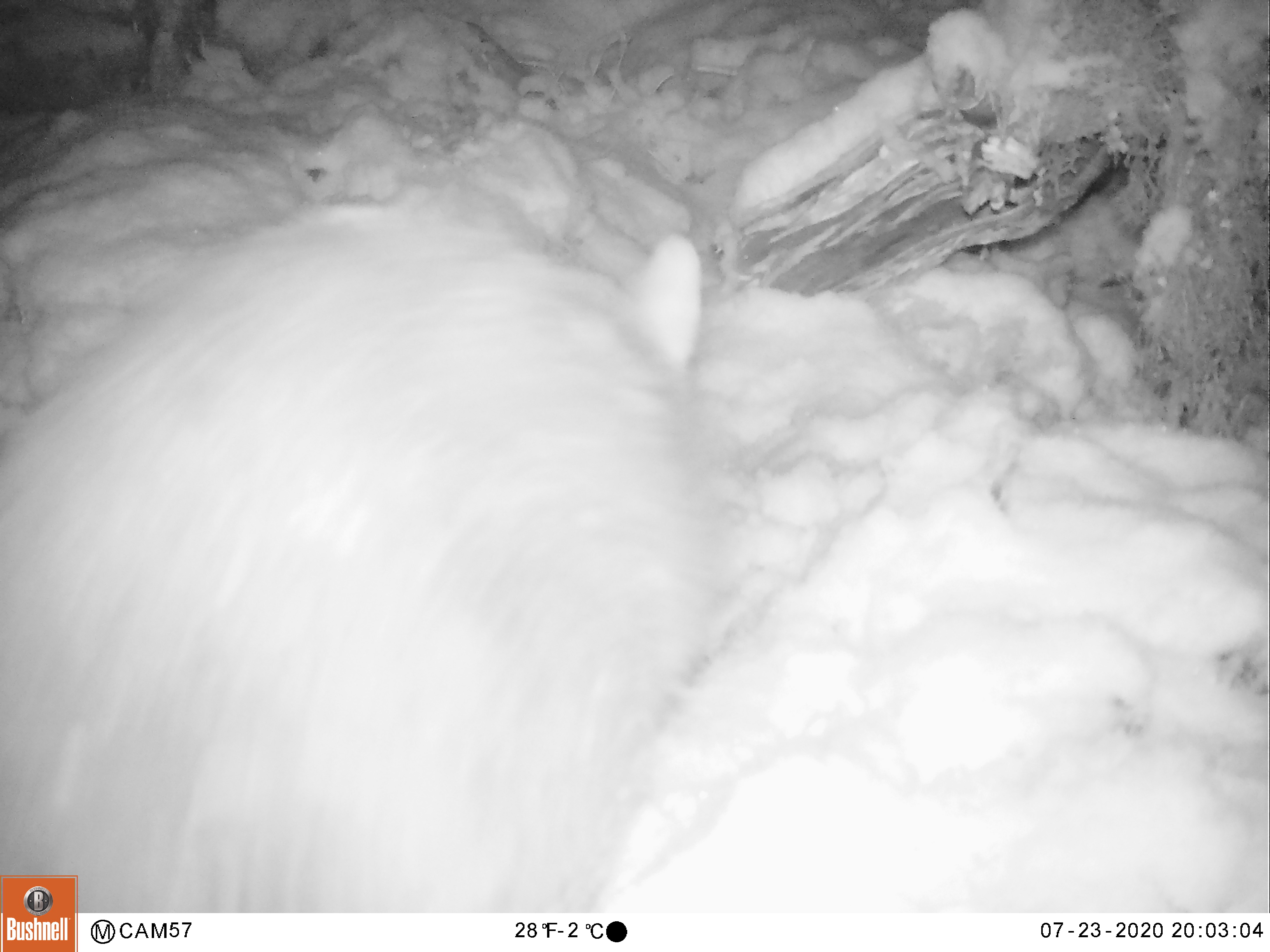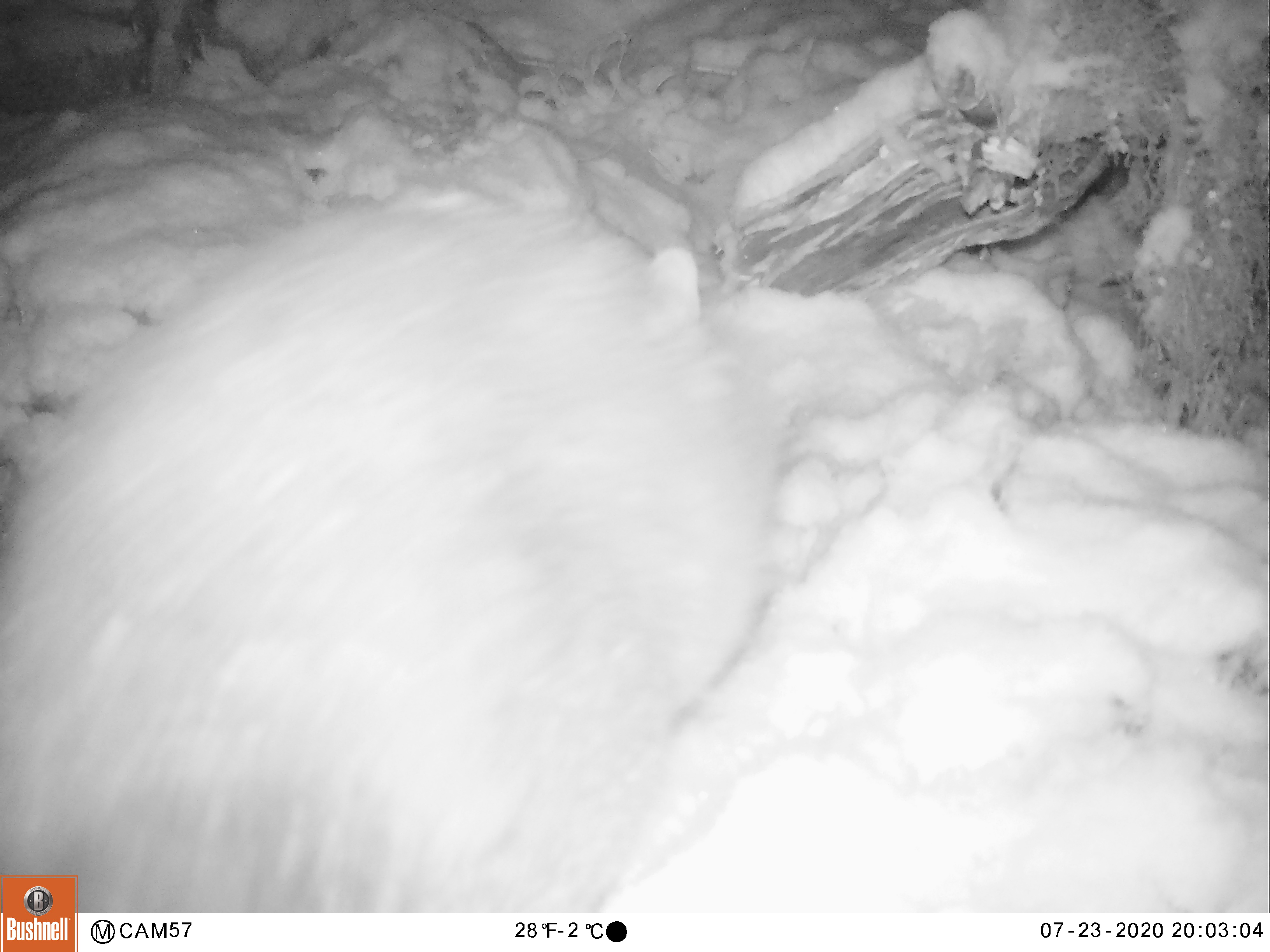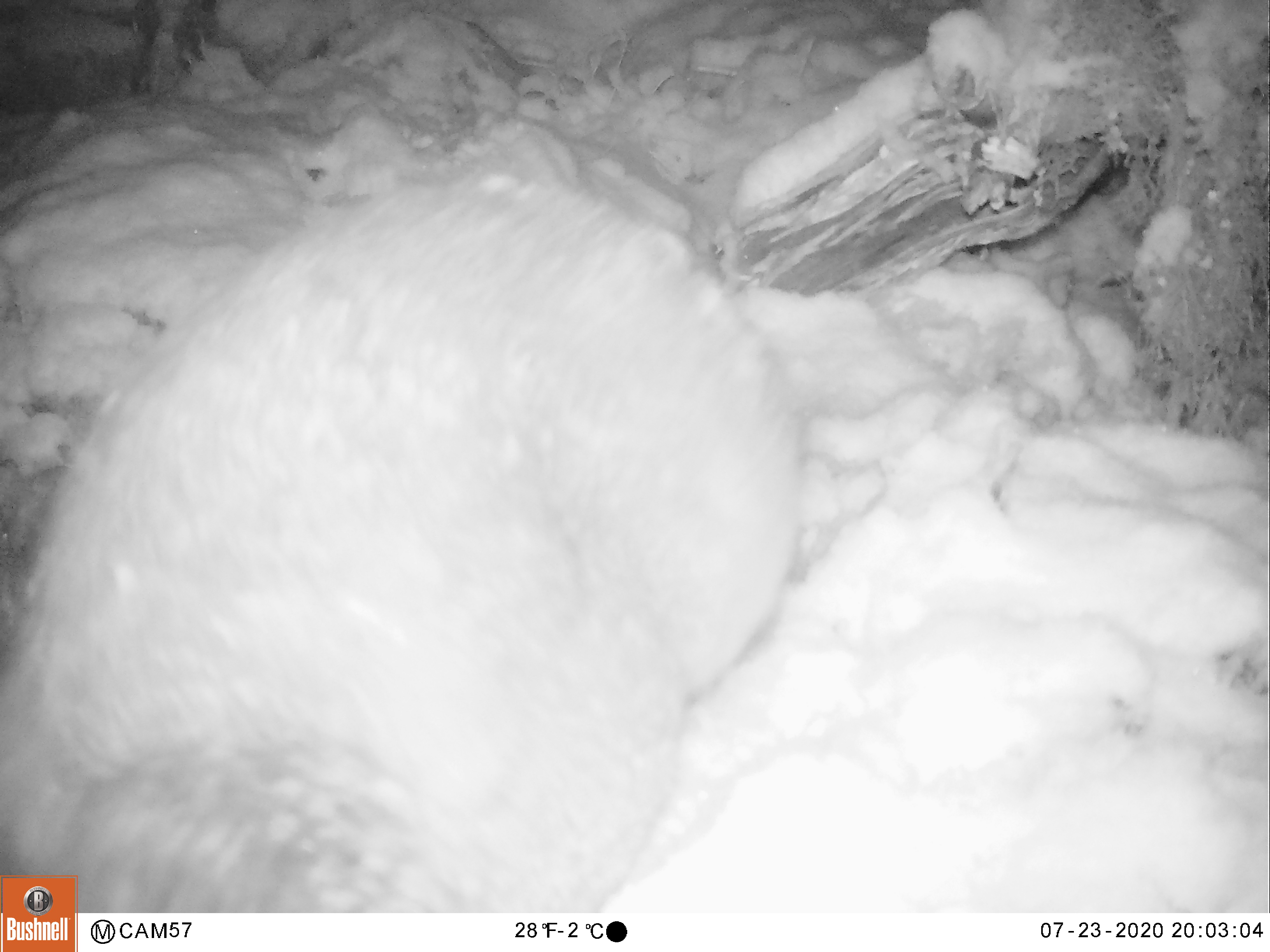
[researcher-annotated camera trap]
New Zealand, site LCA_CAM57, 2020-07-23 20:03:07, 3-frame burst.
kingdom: Animalia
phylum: Chordata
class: Mammalia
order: Diprotodontia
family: Phalangeridae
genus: Trichosurus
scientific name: Trichosurus vulpecula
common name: common brushtail possum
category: possum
Possum (common brushtail possum) (Trichosurus vulpecula).